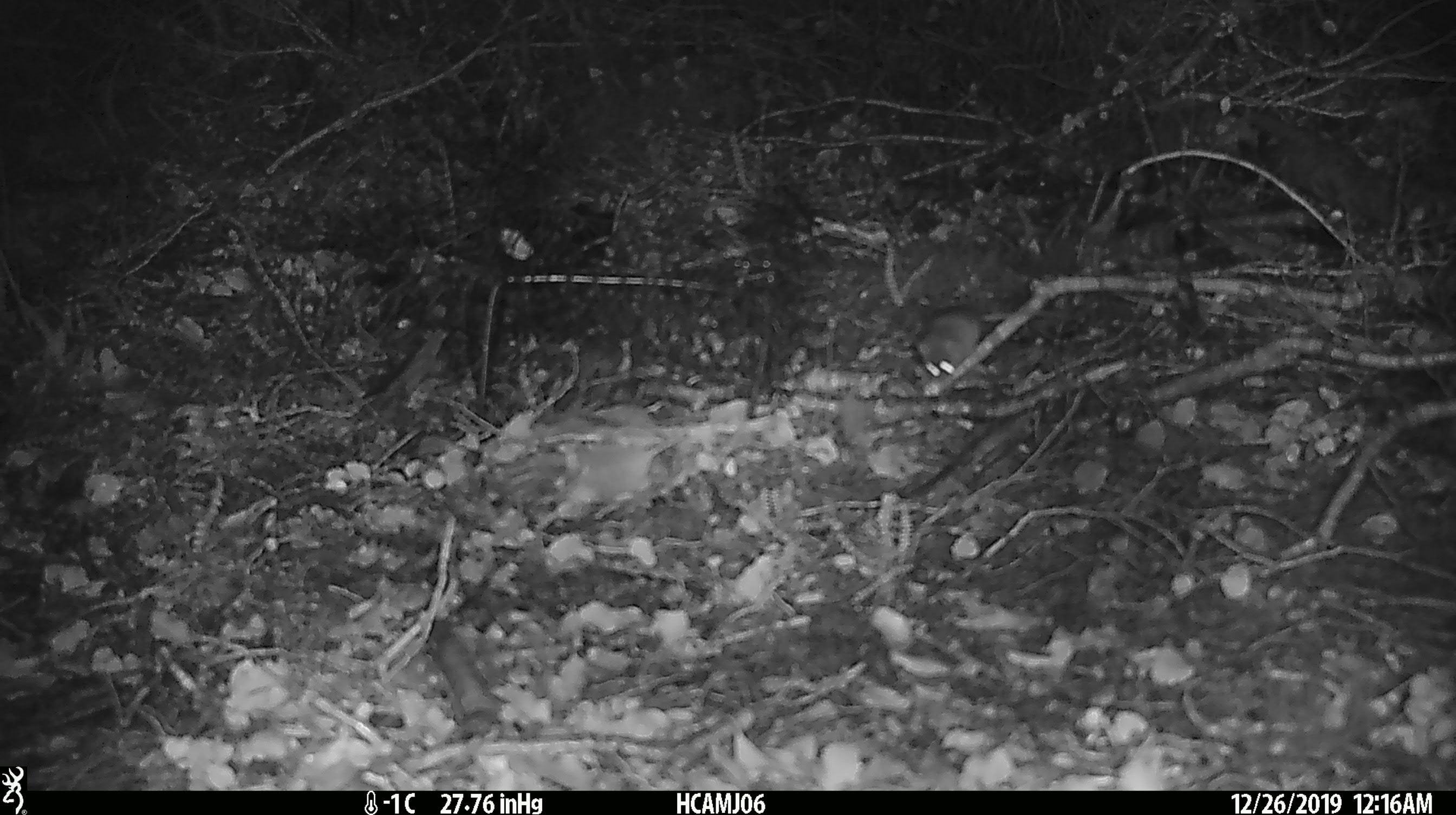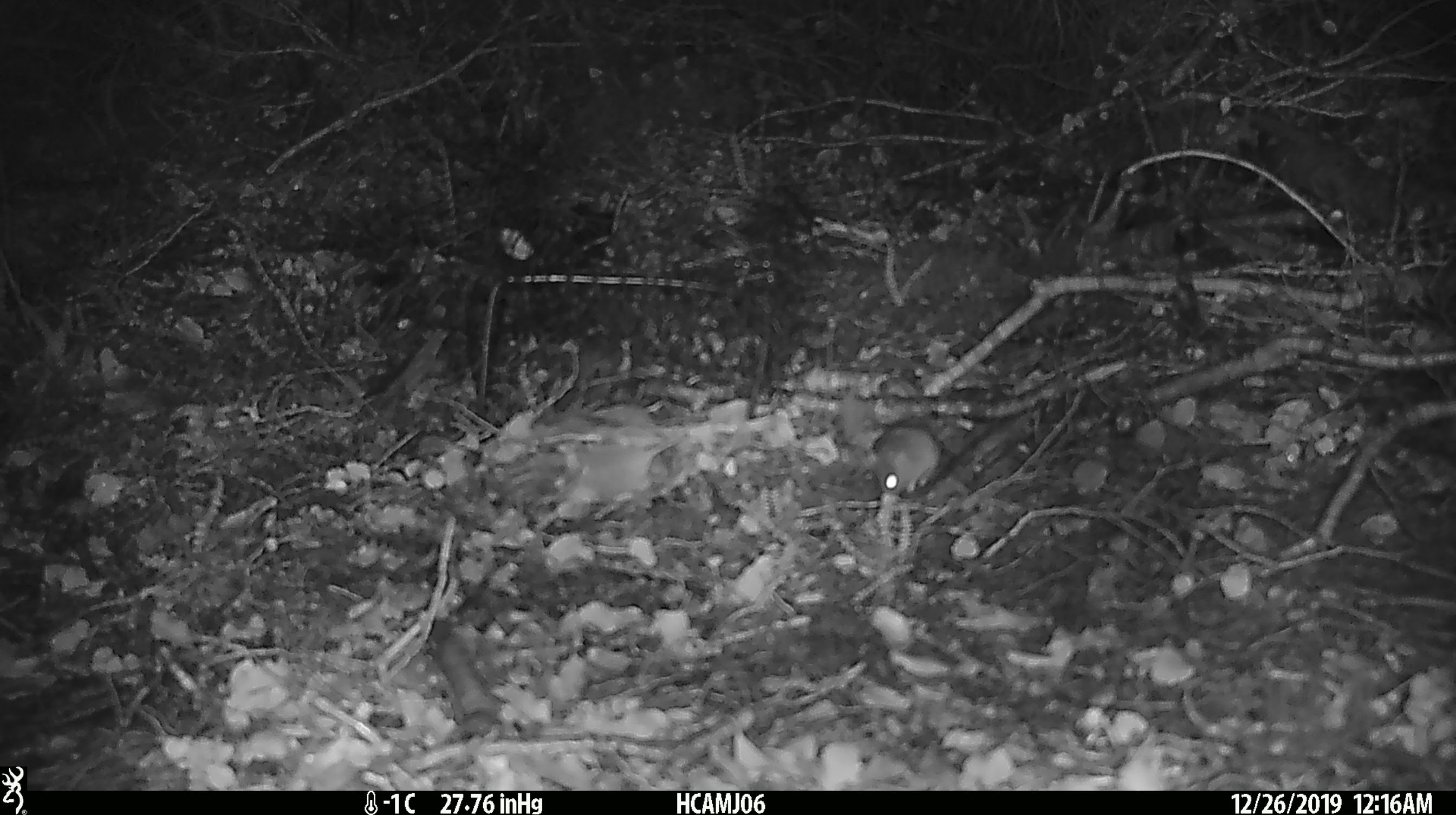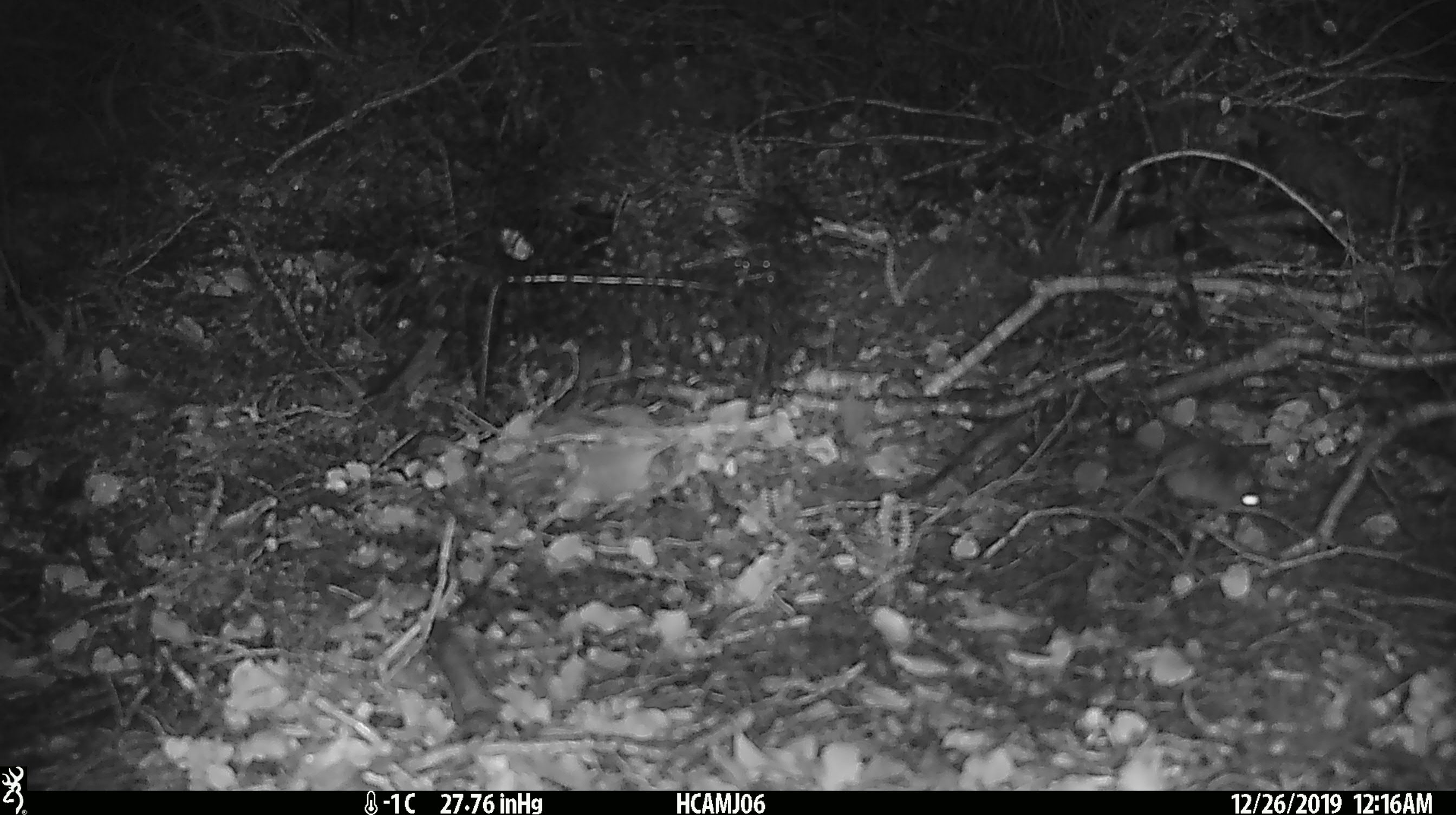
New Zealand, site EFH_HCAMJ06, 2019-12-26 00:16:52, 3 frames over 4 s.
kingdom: Animalia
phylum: Chordata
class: Mammalia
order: Rodentia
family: Muridae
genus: Mus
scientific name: Mus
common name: mouse